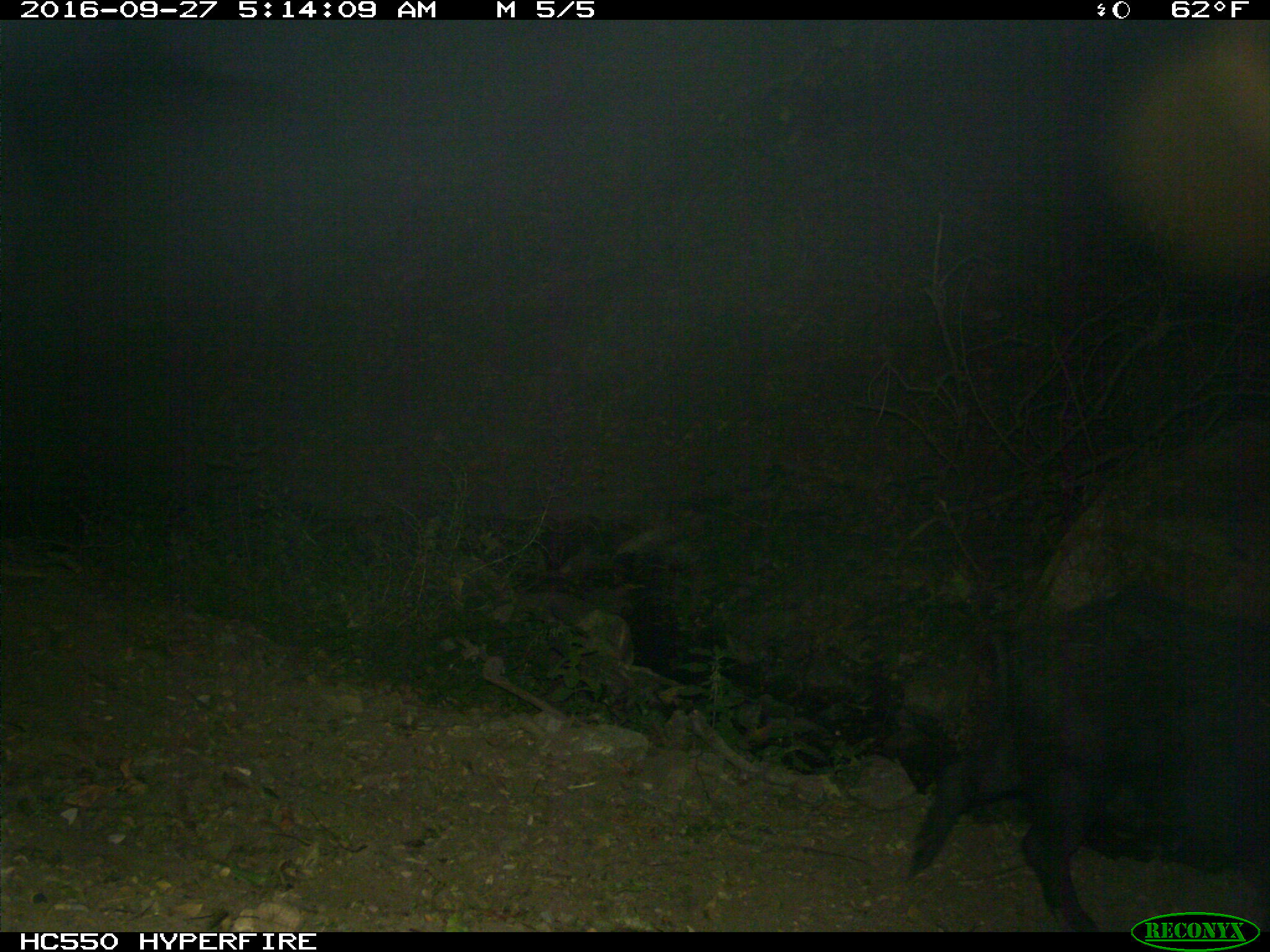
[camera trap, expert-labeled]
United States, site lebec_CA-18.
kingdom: Animalia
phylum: Chordata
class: Mammalia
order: Artiodactyla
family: Suidae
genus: Sus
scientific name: Sus scrofa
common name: wild boar